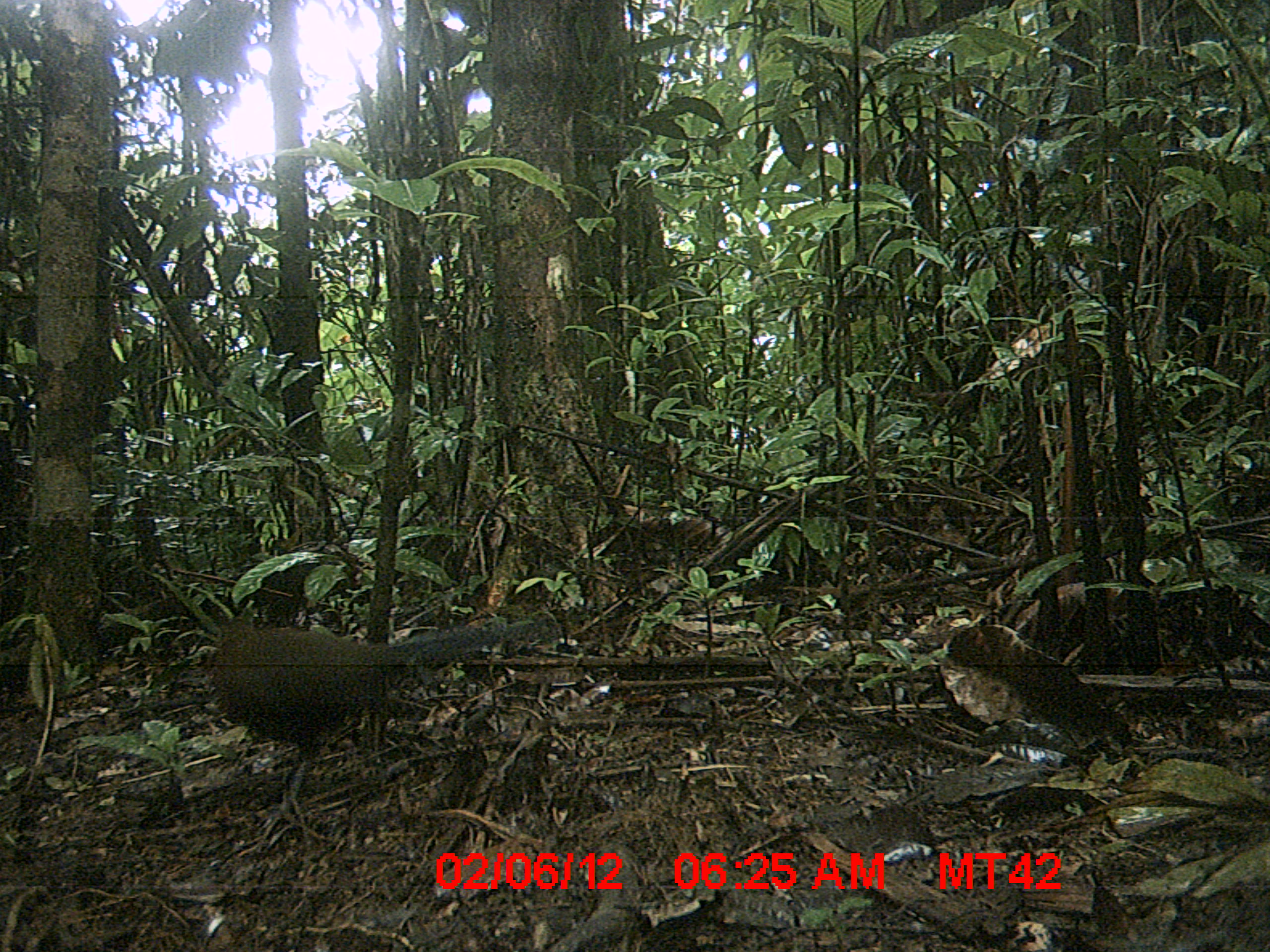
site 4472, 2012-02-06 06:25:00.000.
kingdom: Animalia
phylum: Chordata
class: Aves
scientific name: Aves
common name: bird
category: unknown bird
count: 1